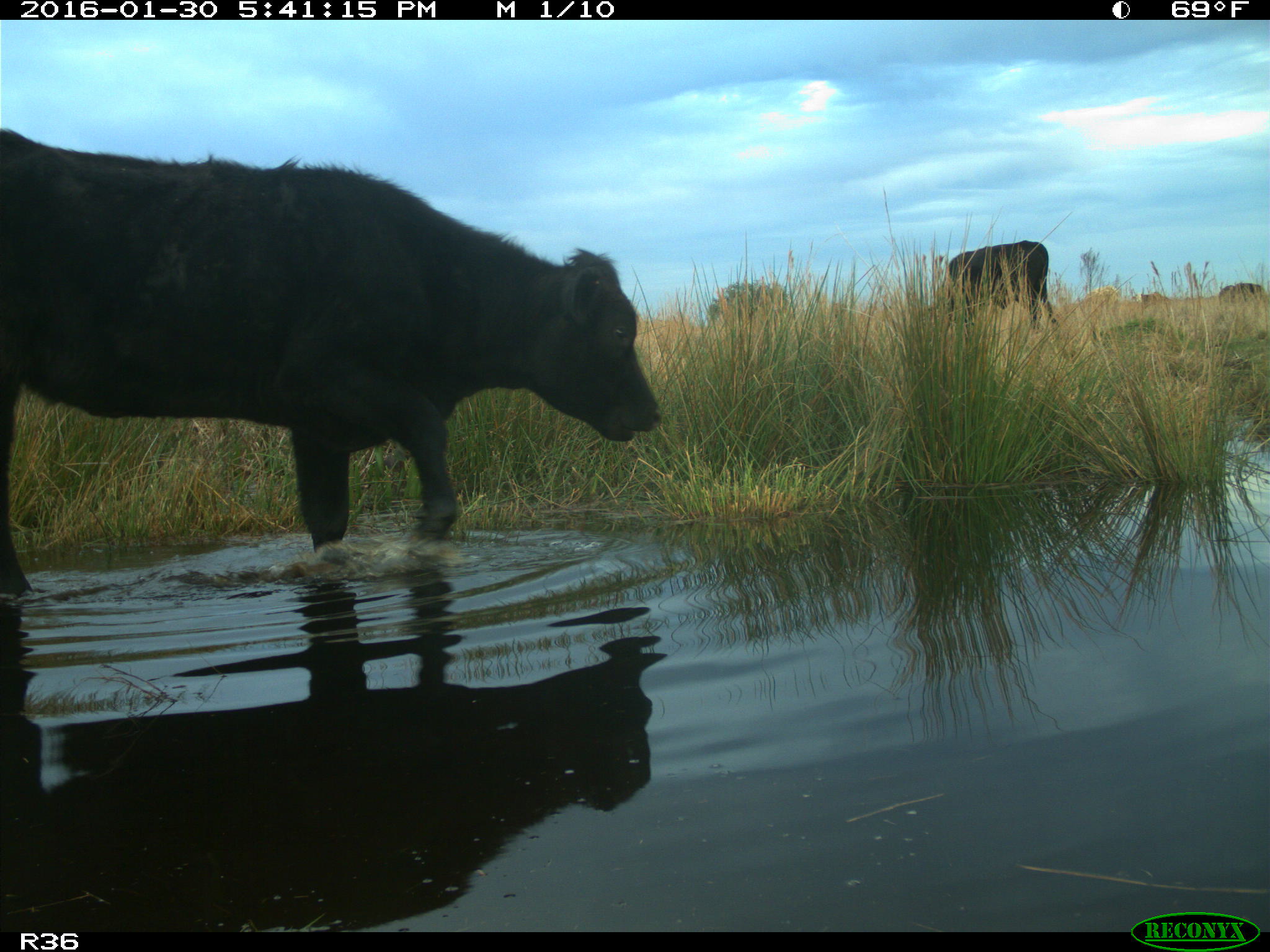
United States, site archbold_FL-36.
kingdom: Animalia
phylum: Chordata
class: Mammalia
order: Artiodactyla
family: Bovidae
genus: Bos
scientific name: Bos taurus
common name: domestic cow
Bos taurus (domestic cow).